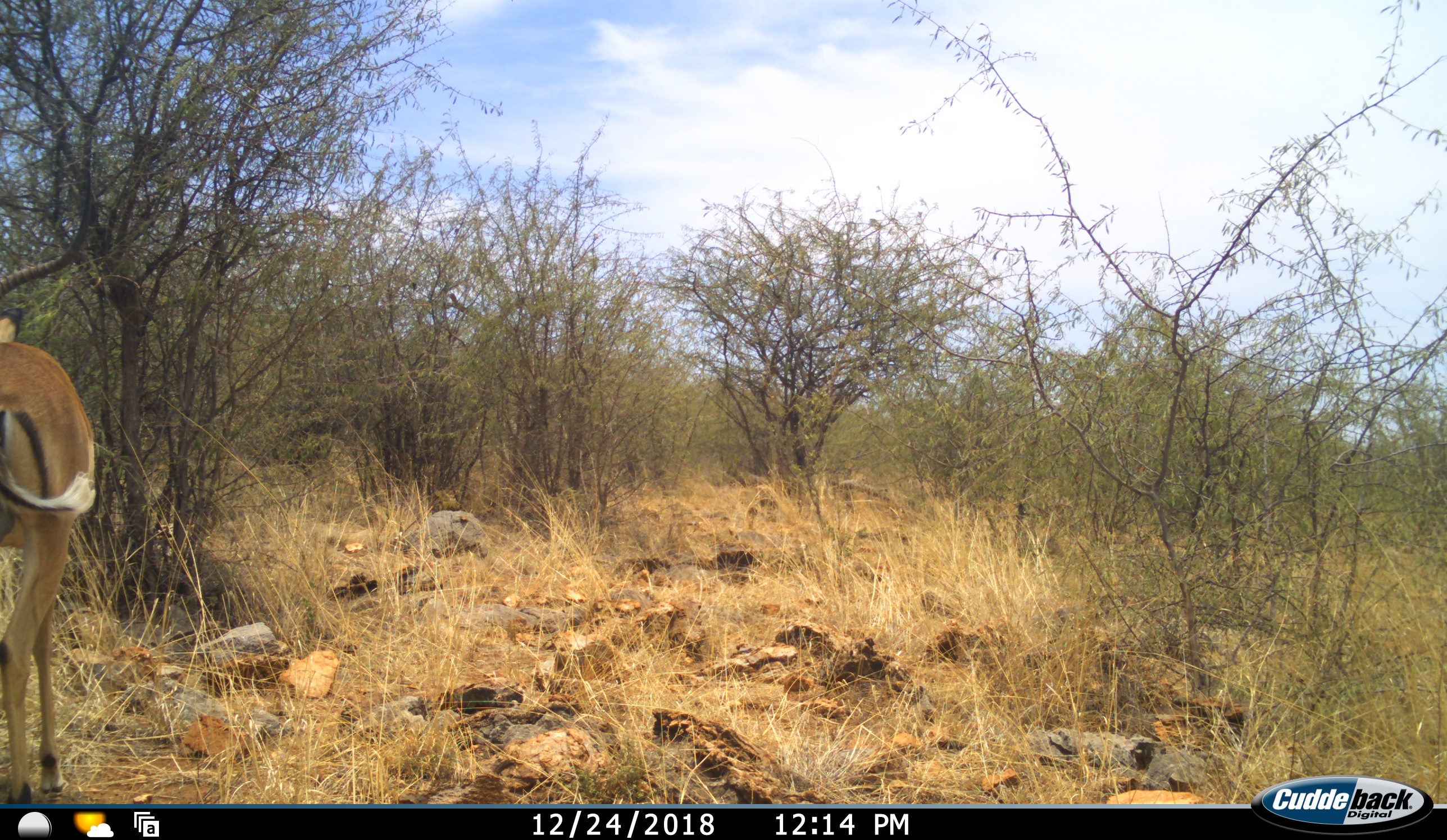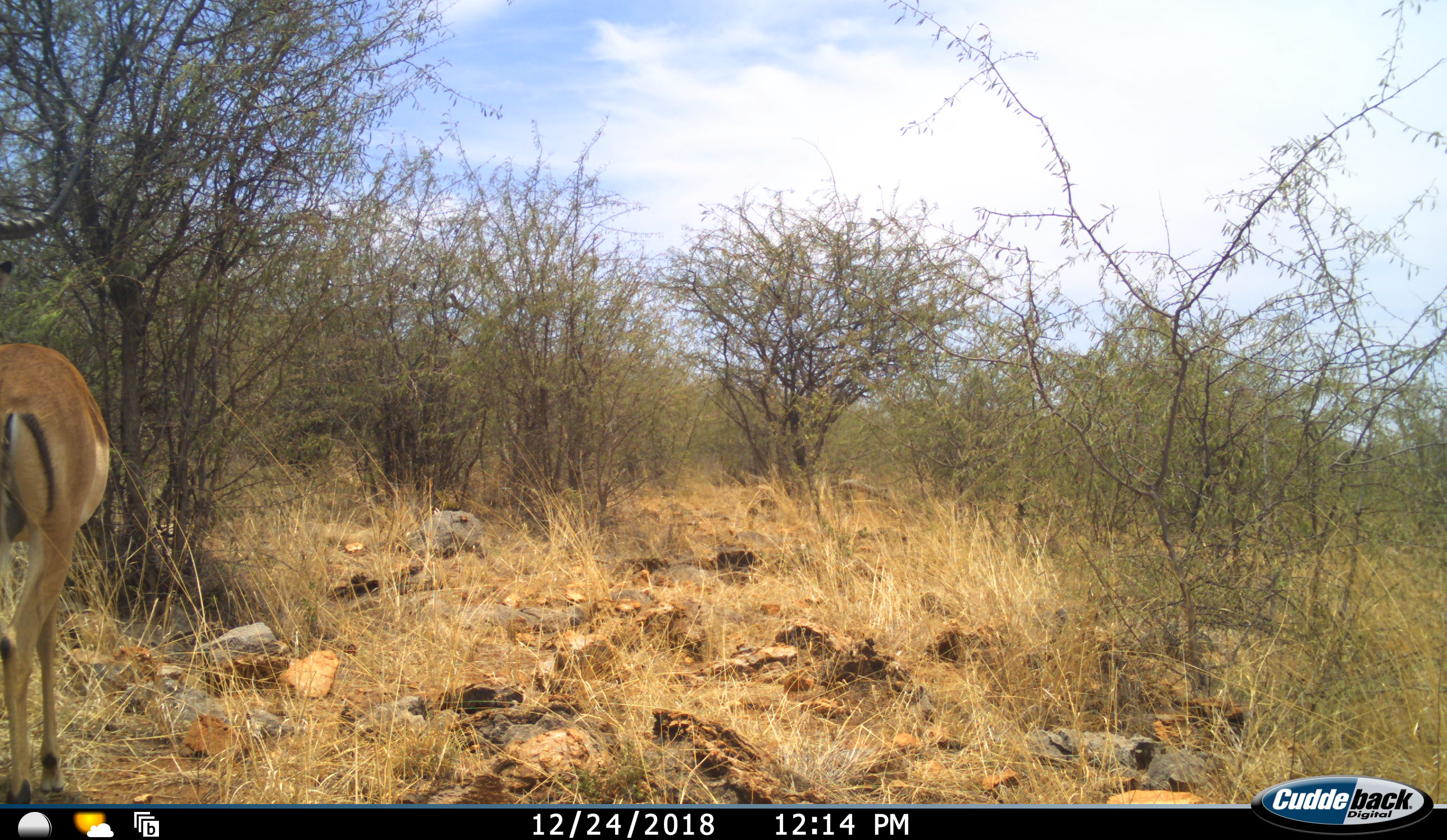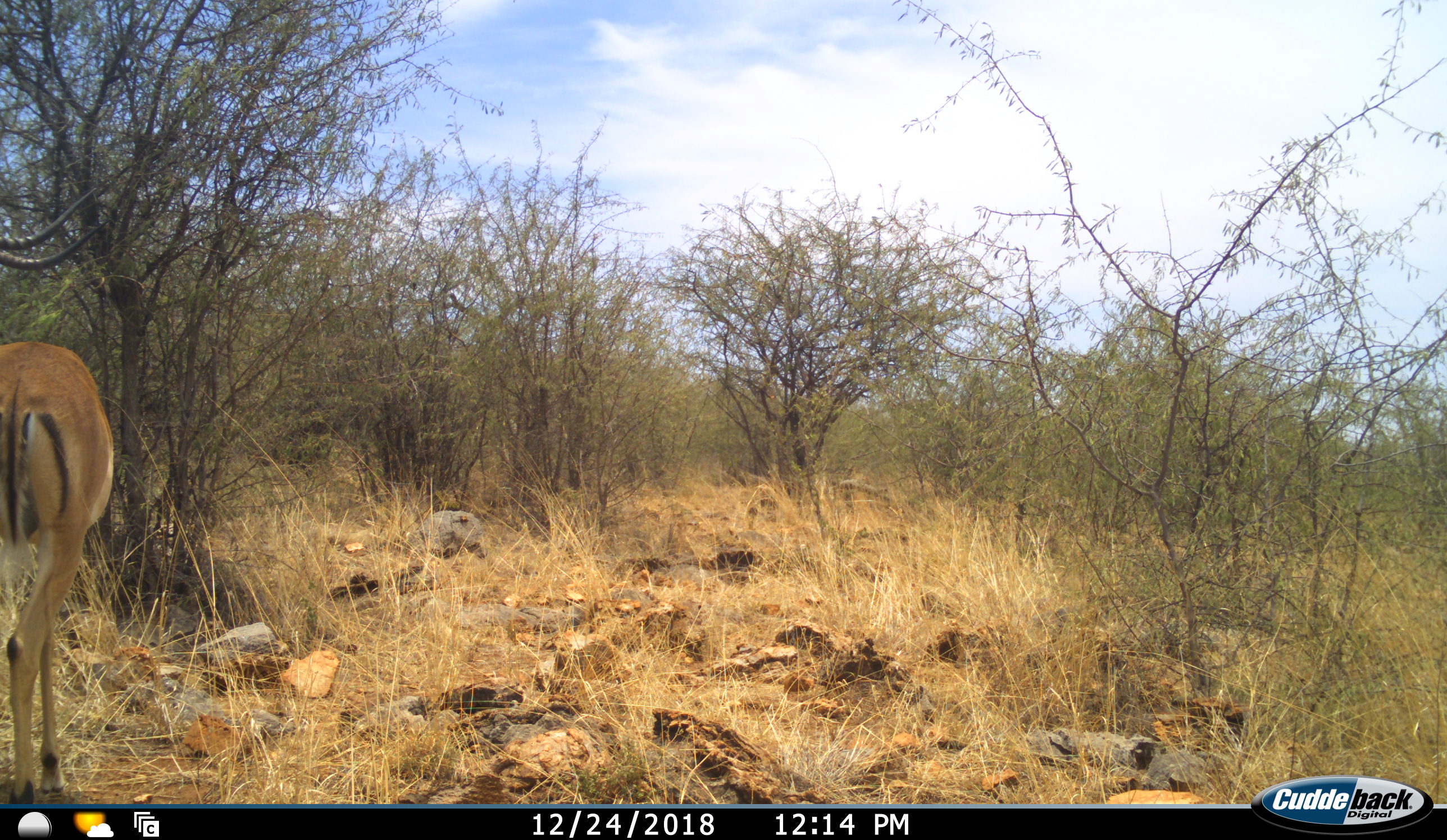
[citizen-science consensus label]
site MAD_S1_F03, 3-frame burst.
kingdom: Animalia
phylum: Chordata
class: Mammalia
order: Artiodactyla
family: Bovidae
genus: Aepyceros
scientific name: Aepyceros melampus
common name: impala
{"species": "impala (Aepyceros melampus)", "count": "1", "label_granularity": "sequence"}